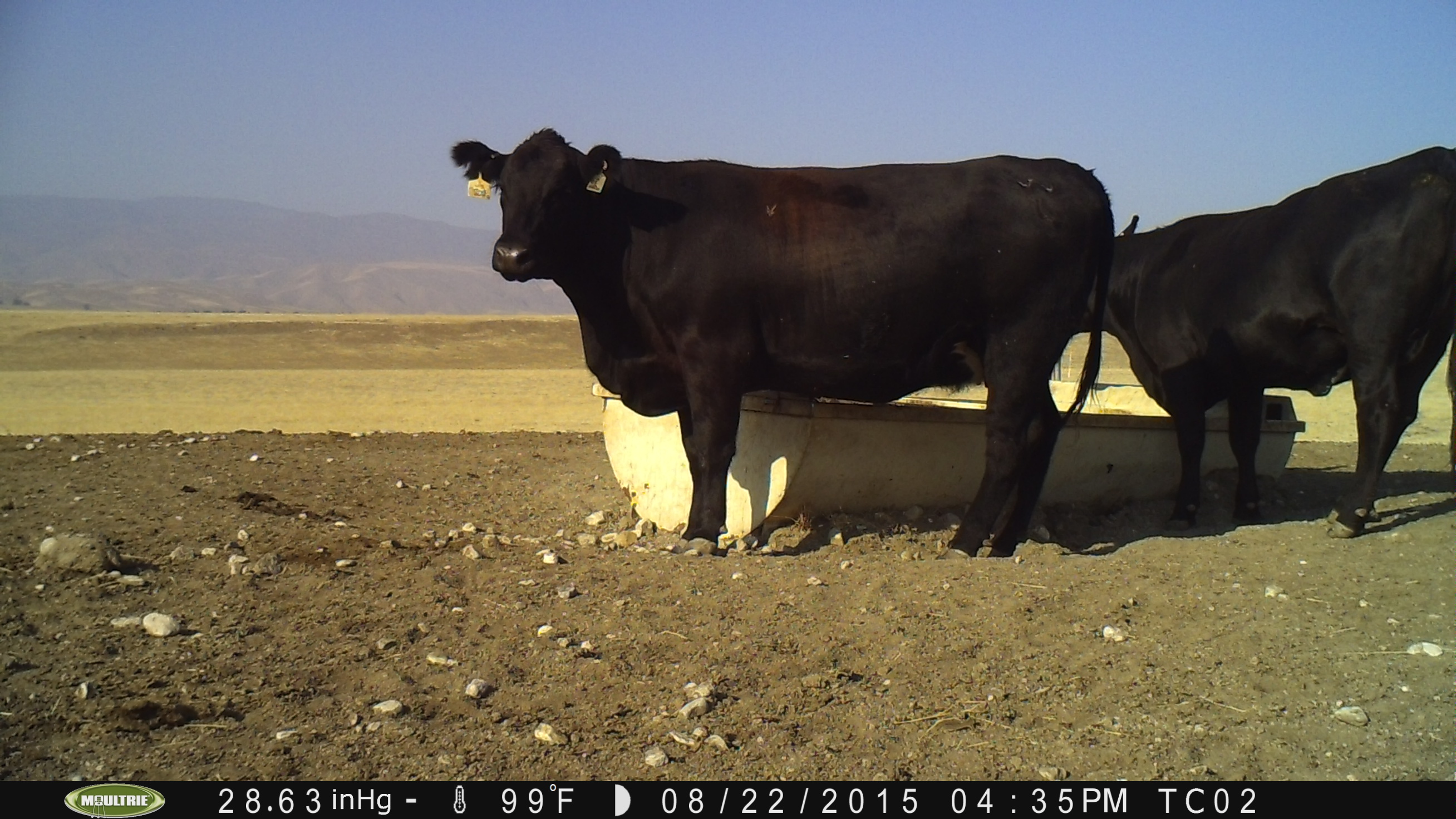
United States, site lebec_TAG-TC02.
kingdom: Animalia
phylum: Chordata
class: Mammalia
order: Artiodactyla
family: Bovidae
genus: Bos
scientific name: Bos taurus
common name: domestic cow